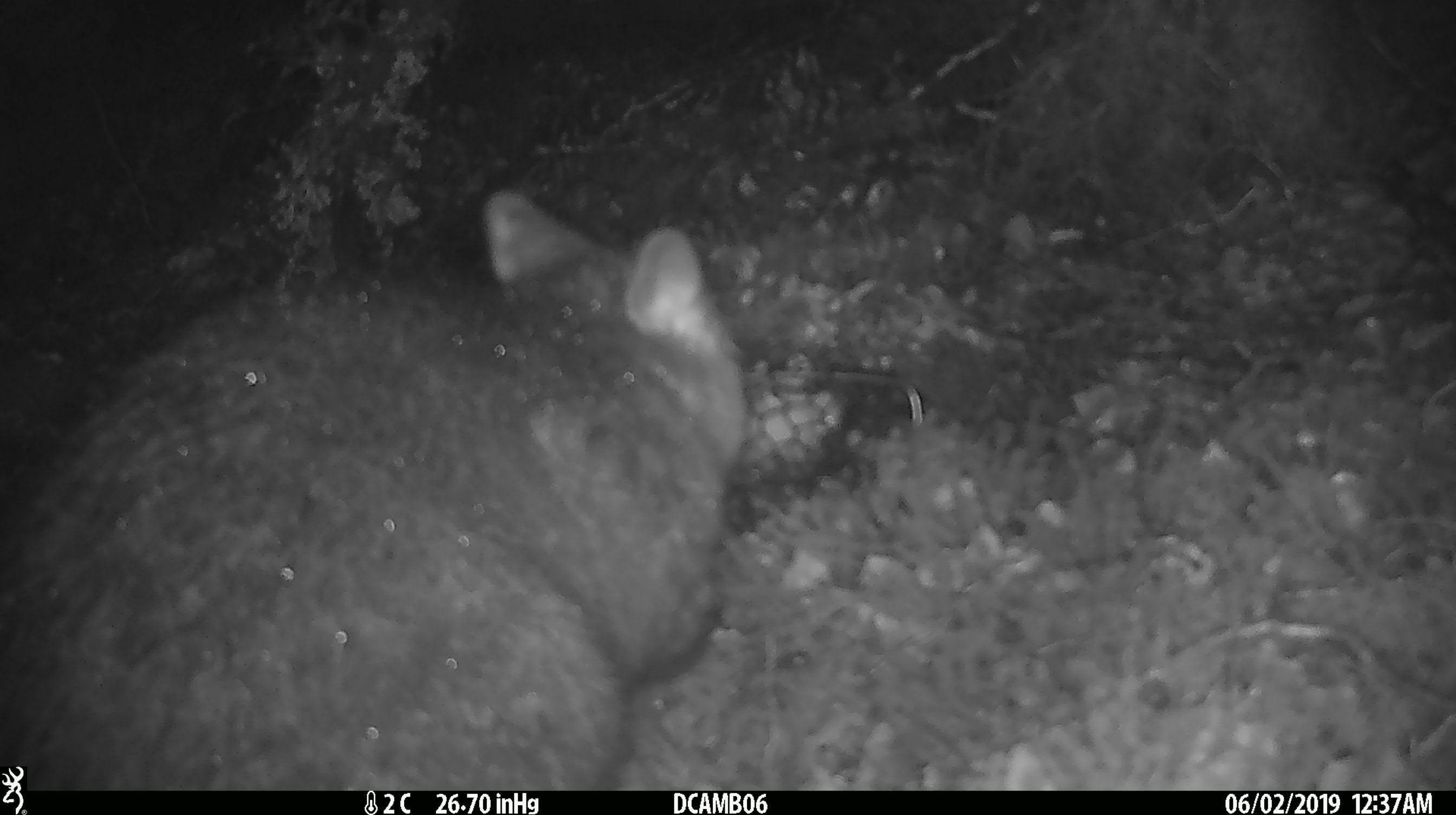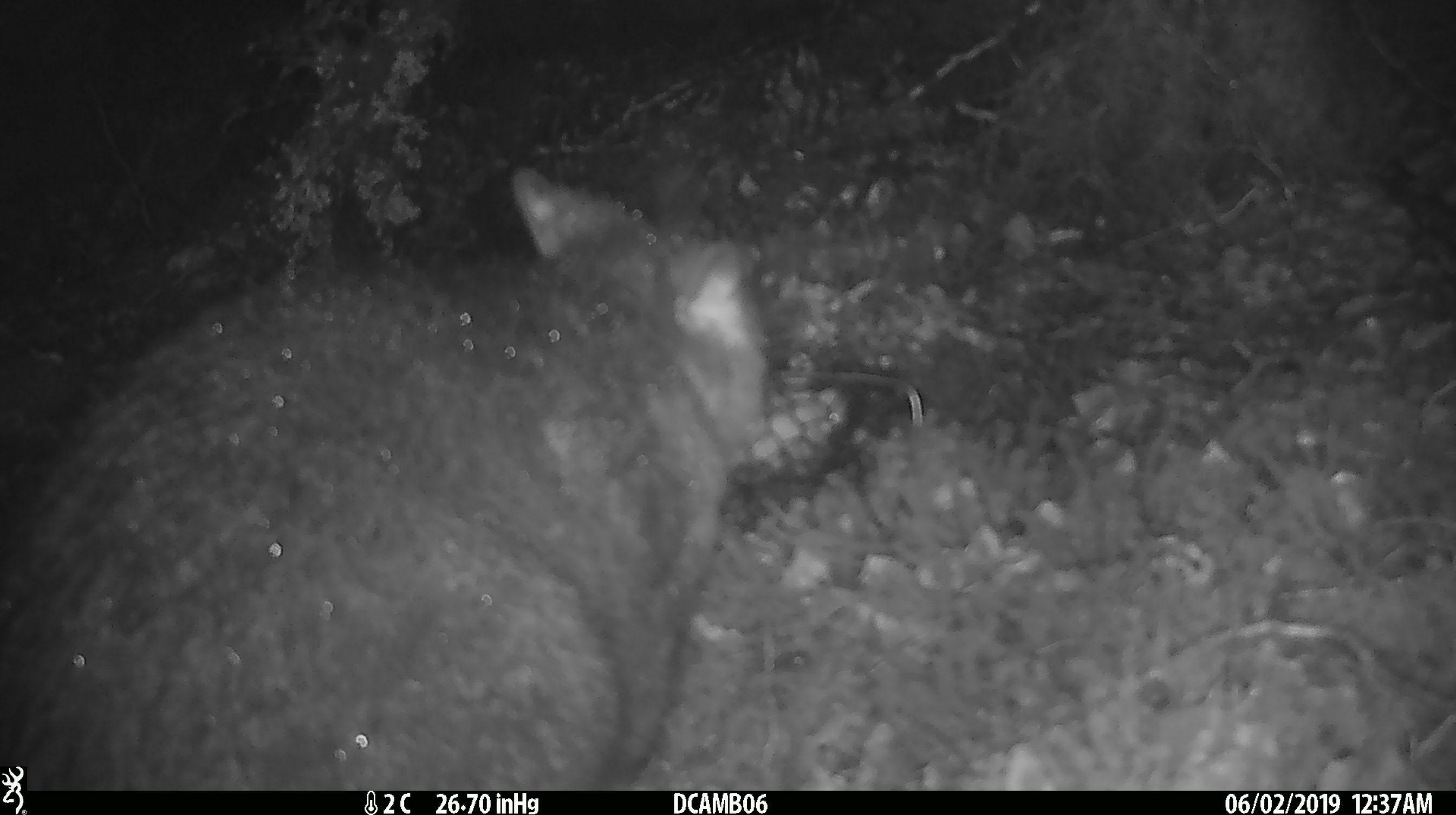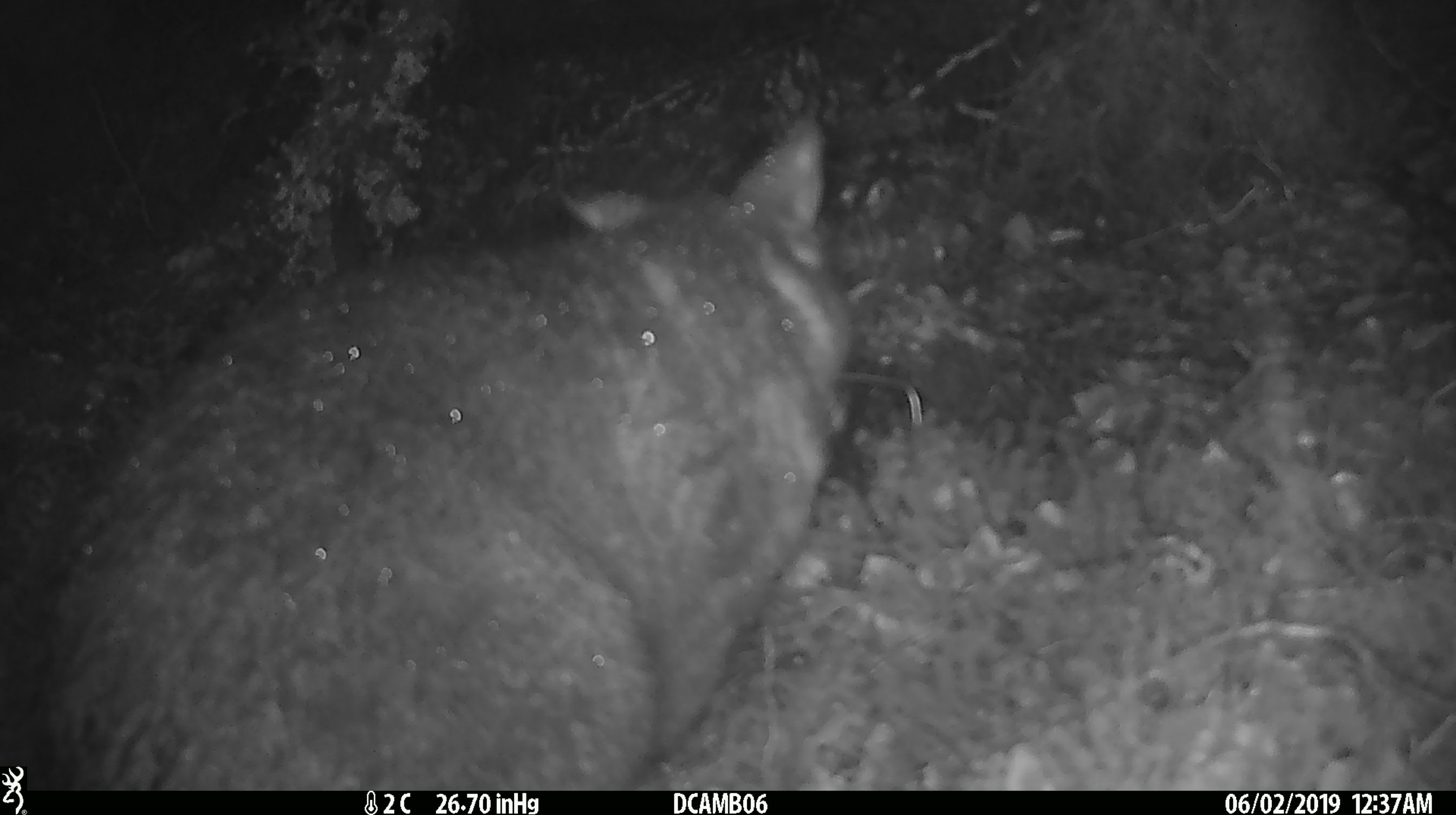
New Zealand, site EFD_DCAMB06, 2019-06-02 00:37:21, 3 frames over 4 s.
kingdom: Animalia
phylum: Chordata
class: Mammalia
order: Diprotodontia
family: Phalangeridae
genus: Trichosurus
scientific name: Trichosurus vulpecula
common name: common brushtail possum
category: possum